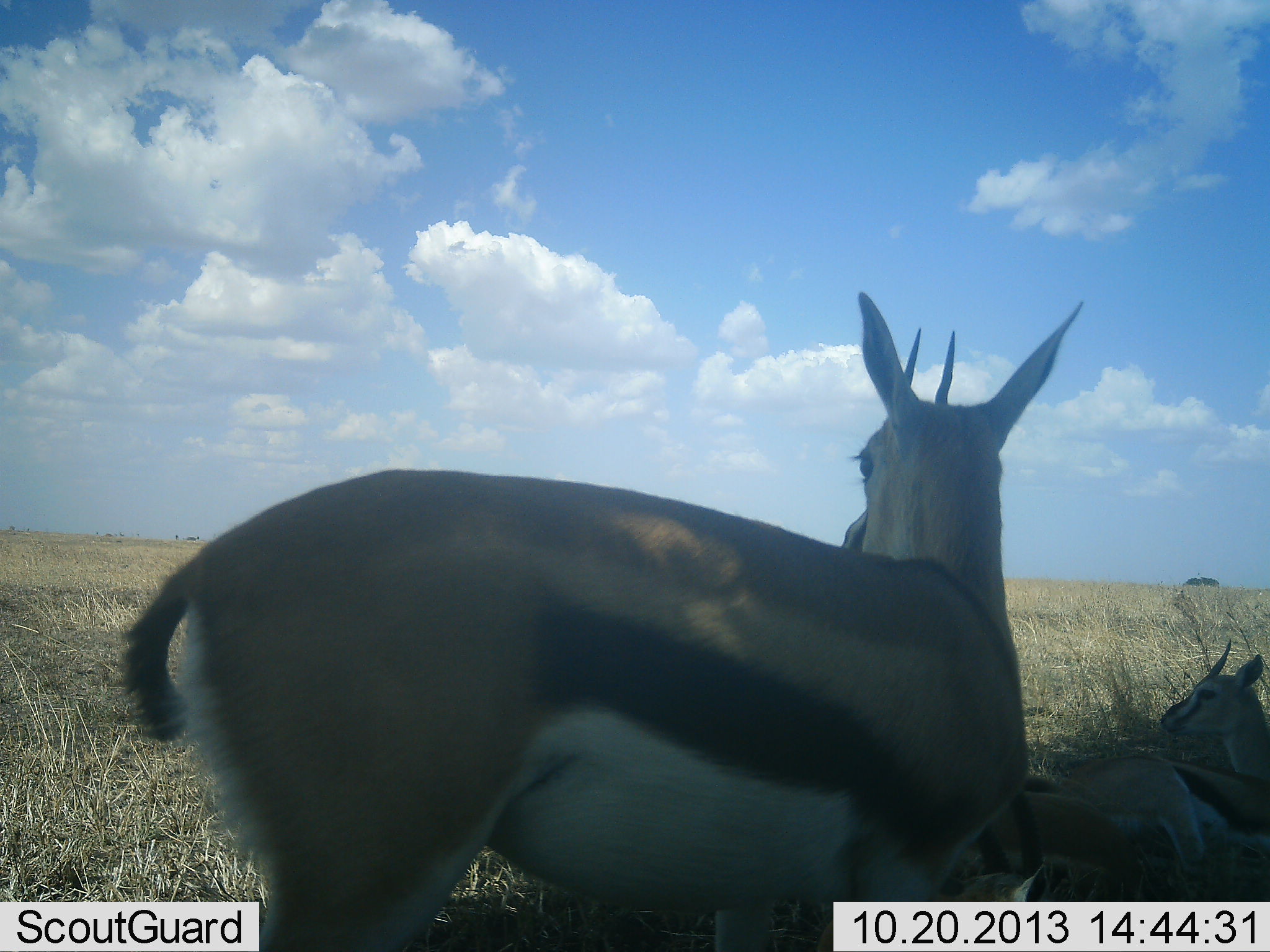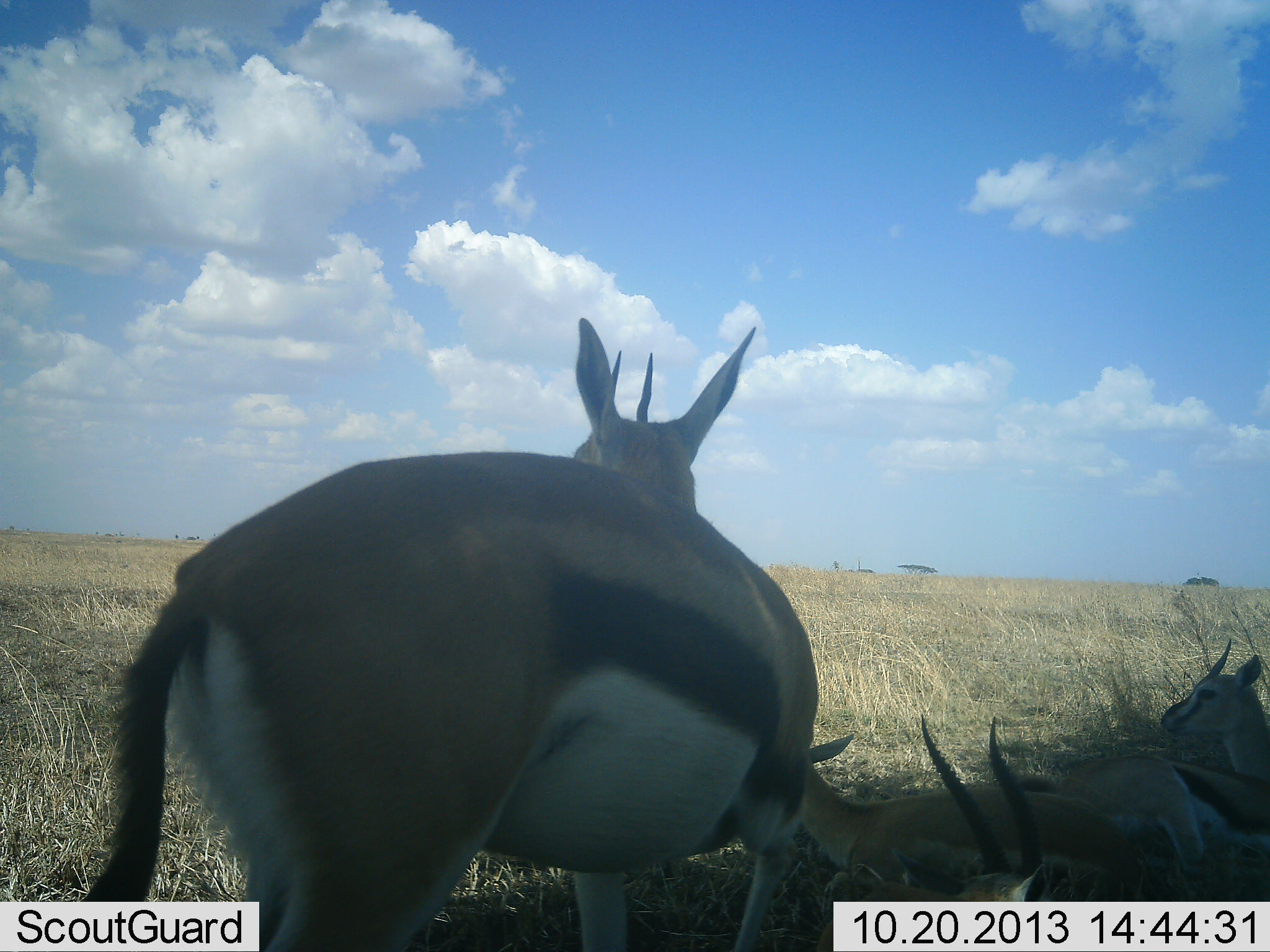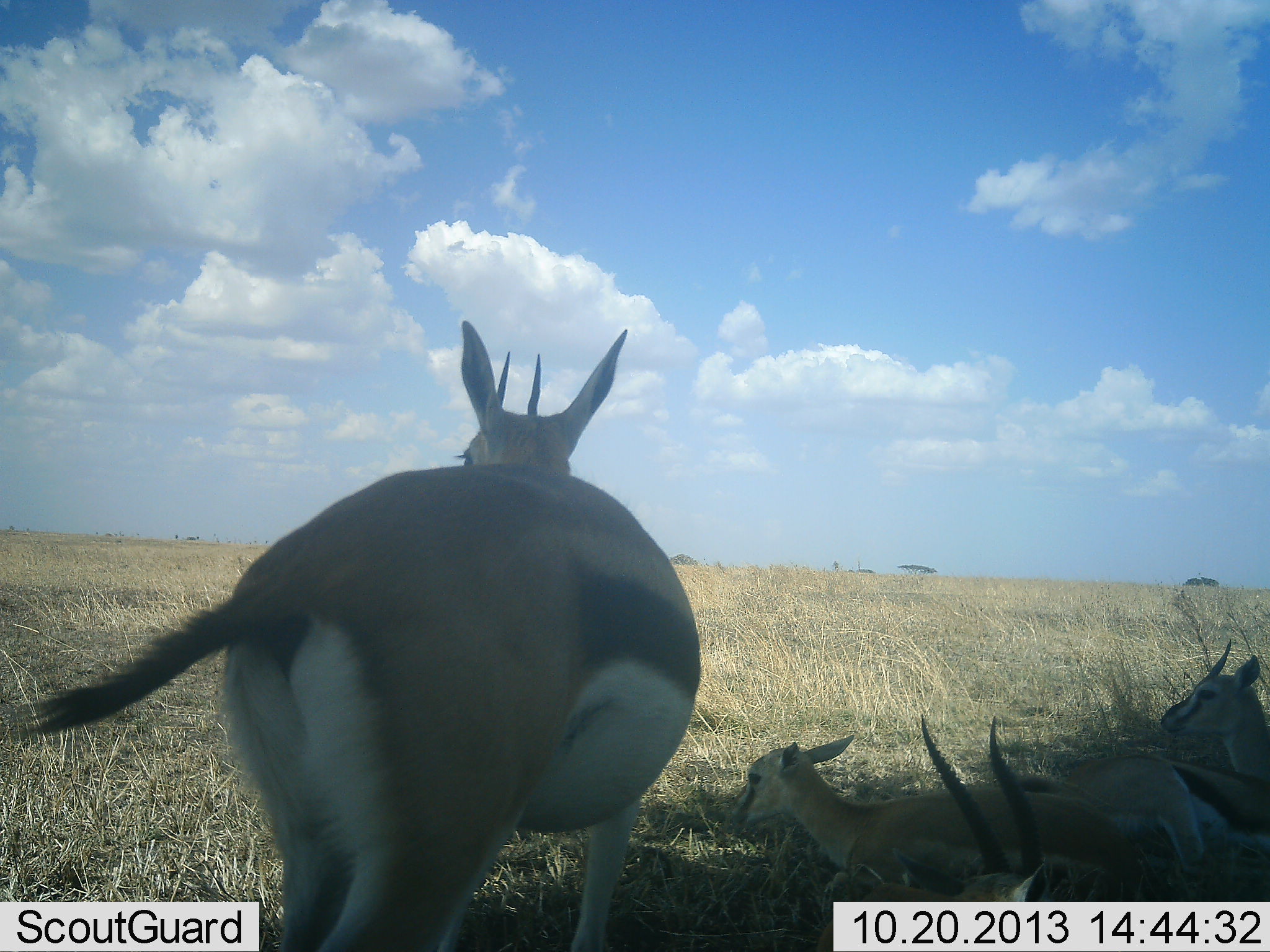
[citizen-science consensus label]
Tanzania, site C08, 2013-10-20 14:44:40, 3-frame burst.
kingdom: Animalia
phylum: Chordata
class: Mammalia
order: Artiodactyla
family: Bovidae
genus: Eudorcas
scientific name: Eudorcas thomsonii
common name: thomson's gazelle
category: gazellethomsons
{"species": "gazellethomsons (thomson's gazelle) (Eudorcas thomsonii)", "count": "4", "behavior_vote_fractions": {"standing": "90%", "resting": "90%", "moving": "20%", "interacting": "0%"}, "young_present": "10%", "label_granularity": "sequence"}